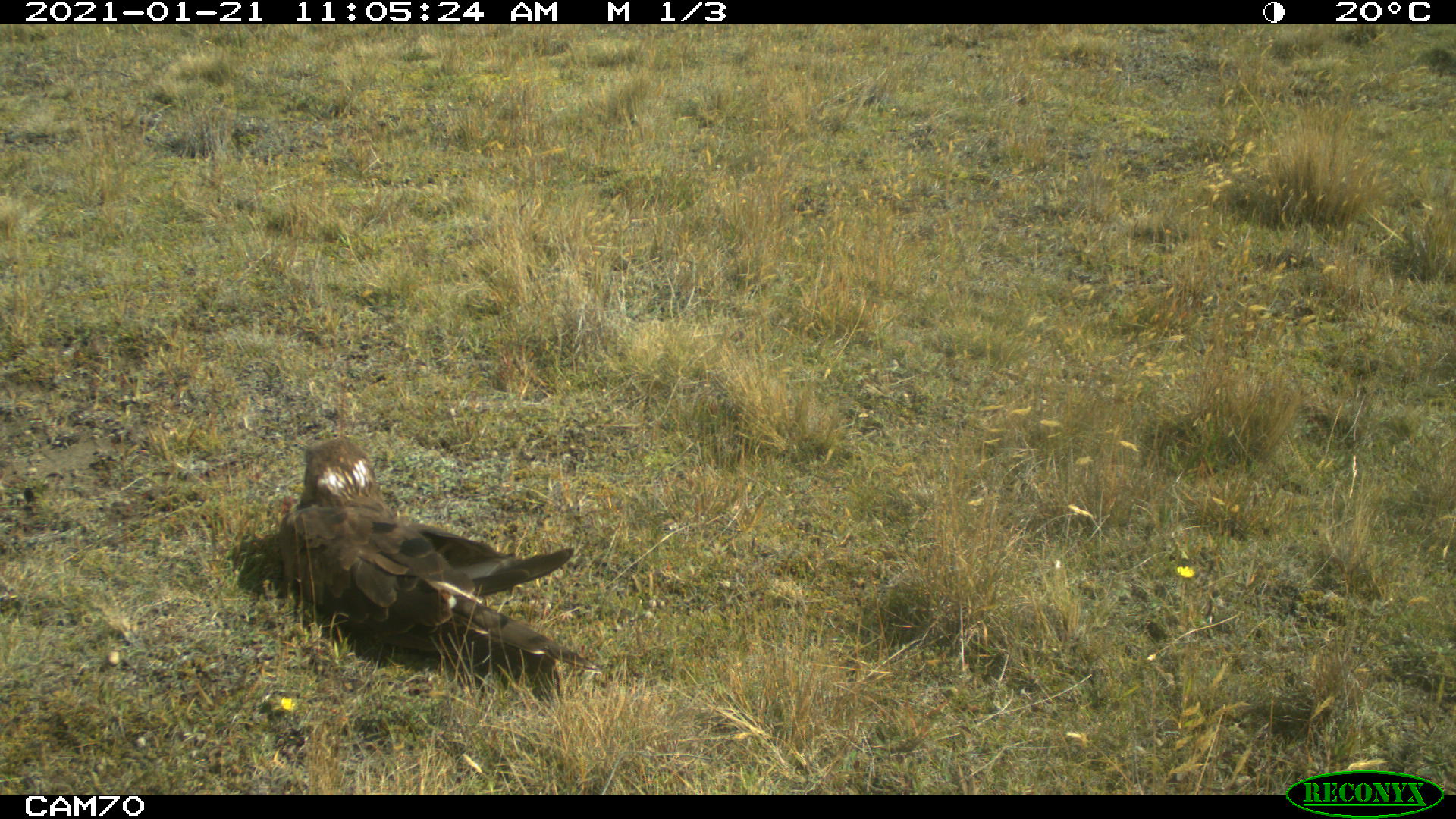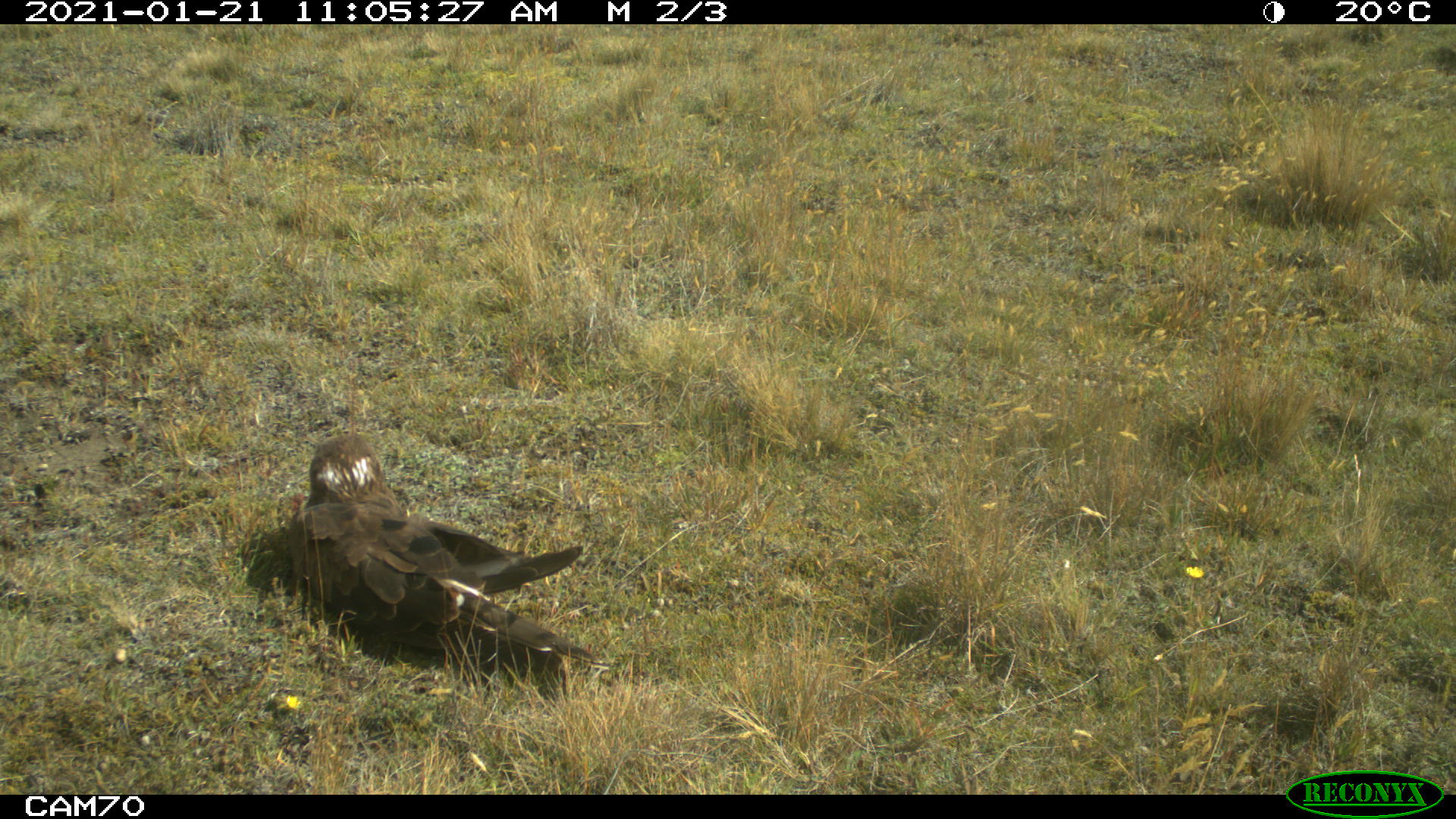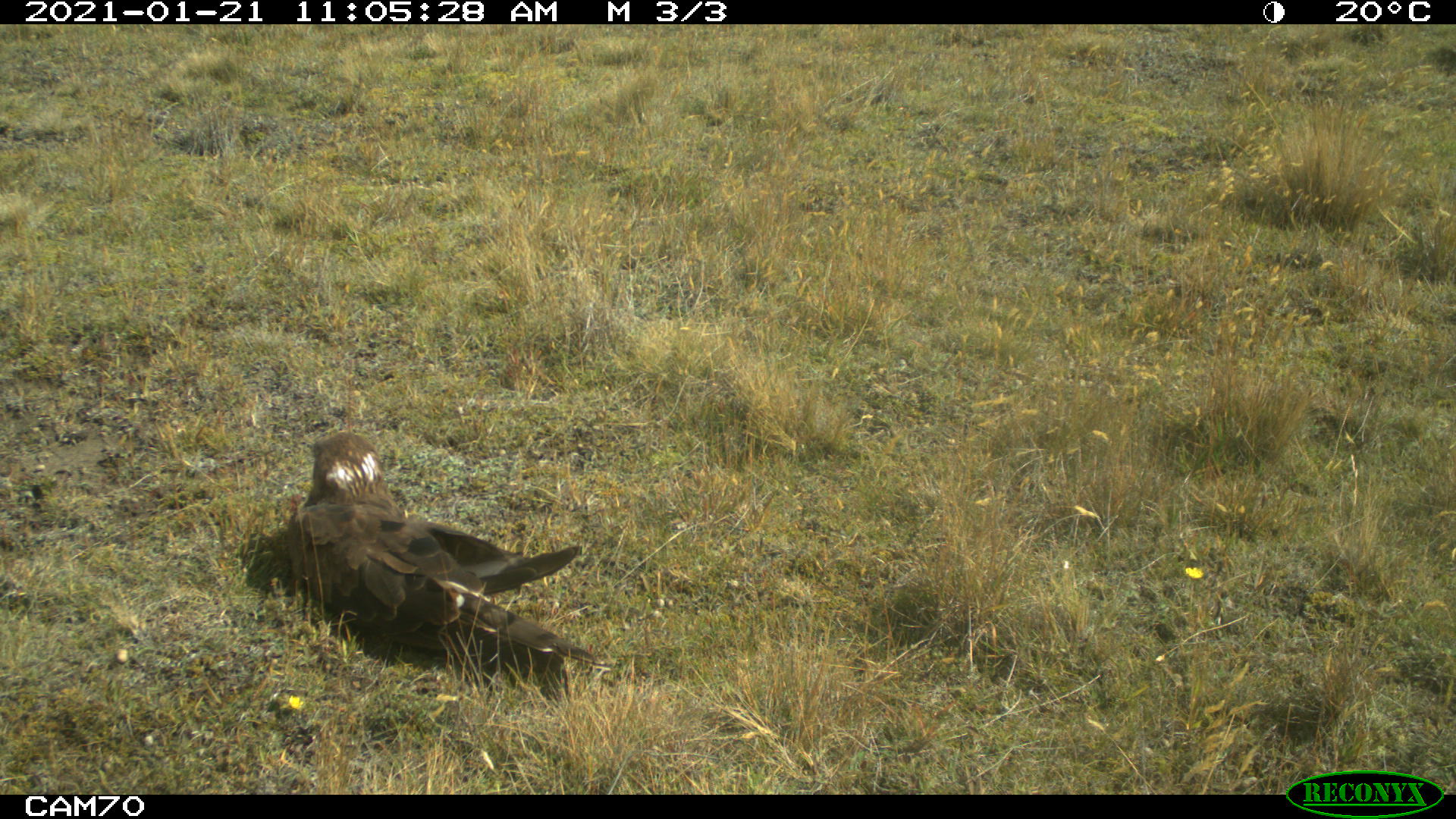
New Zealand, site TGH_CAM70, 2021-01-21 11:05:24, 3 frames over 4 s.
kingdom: Animalia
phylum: Chordata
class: Aves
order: Accipitriformes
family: Accipitridae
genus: Circus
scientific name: Circus approximans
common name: swamp harrier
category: harrier